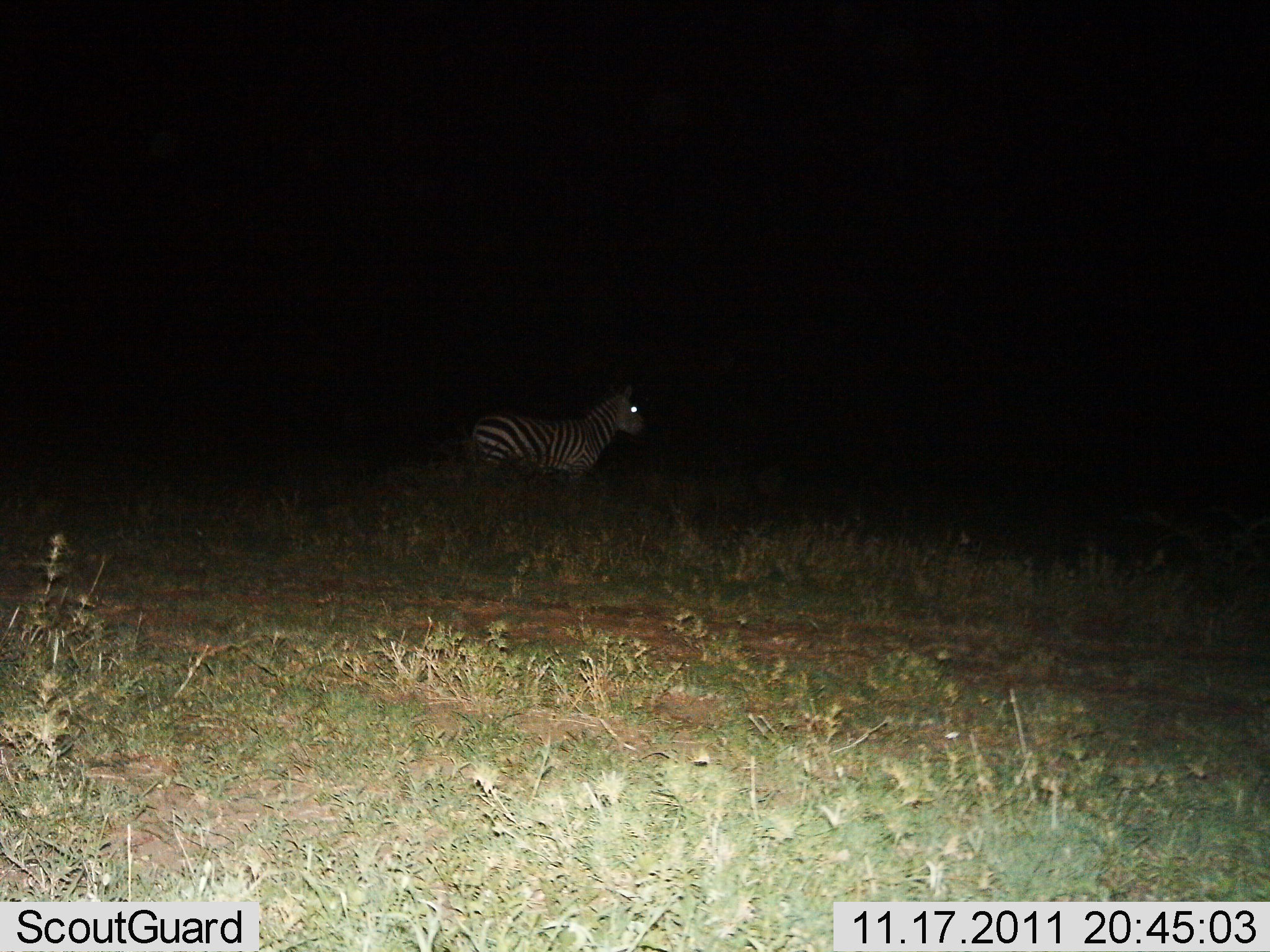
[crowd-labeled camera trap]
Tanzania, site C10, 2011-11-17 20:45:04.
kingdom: Animalia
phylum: Chordata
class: Mammalia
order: Perissodactyla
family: Equidae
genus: Equus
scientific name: Equus quagga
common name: plains zebra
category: zebra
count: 1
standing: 91%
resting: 9%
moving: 0%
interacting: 0%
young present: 0%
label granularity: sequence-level